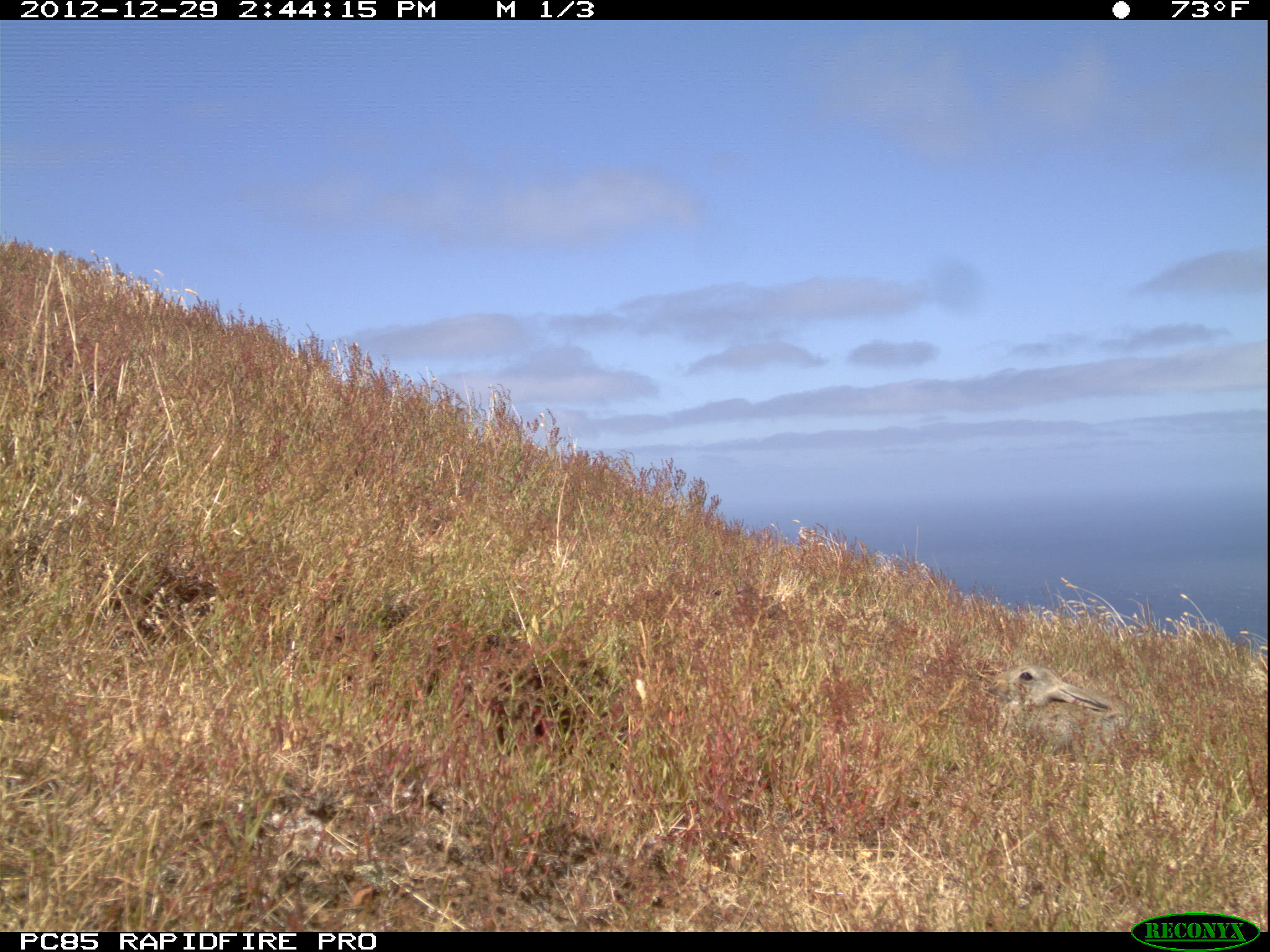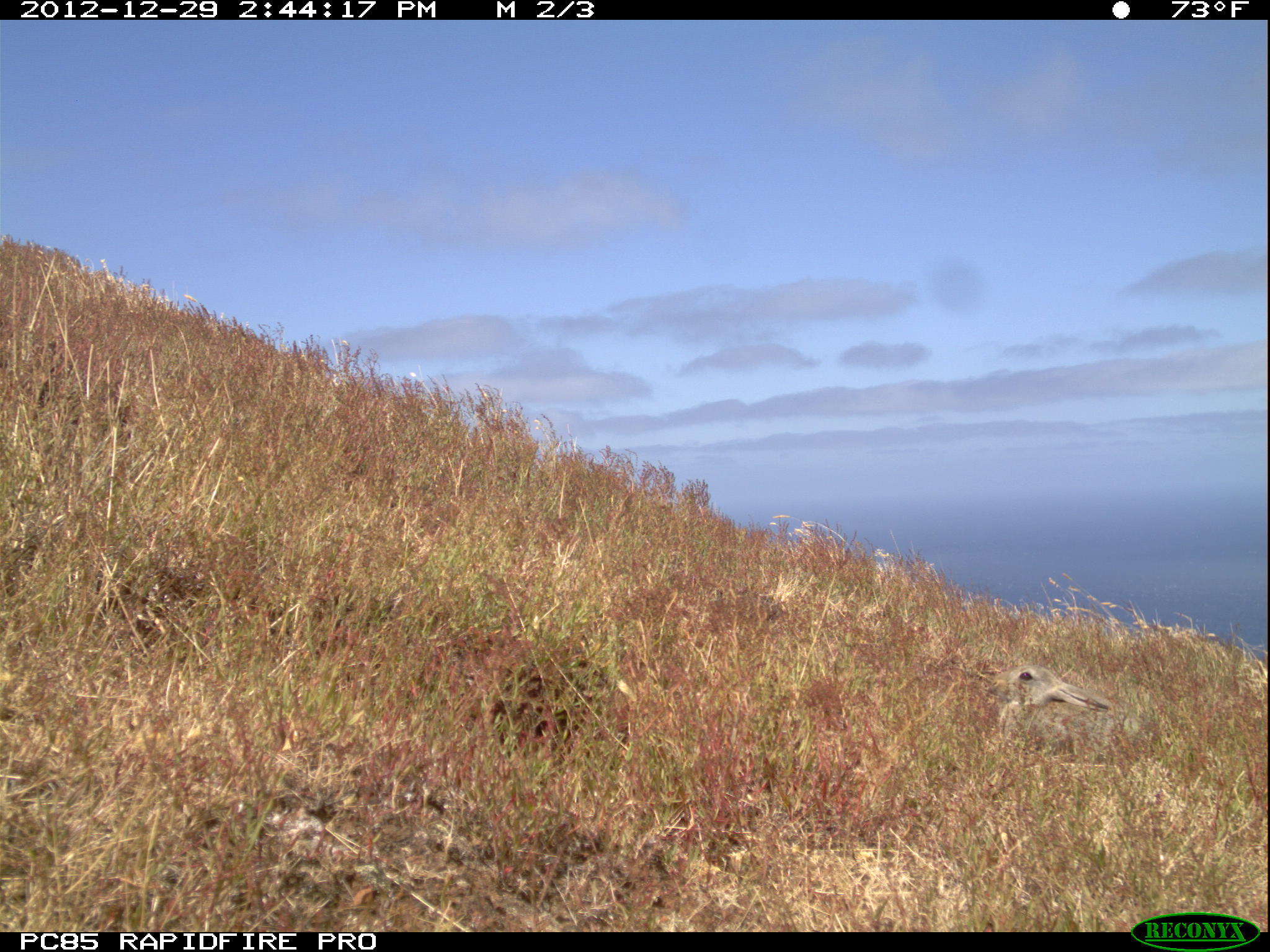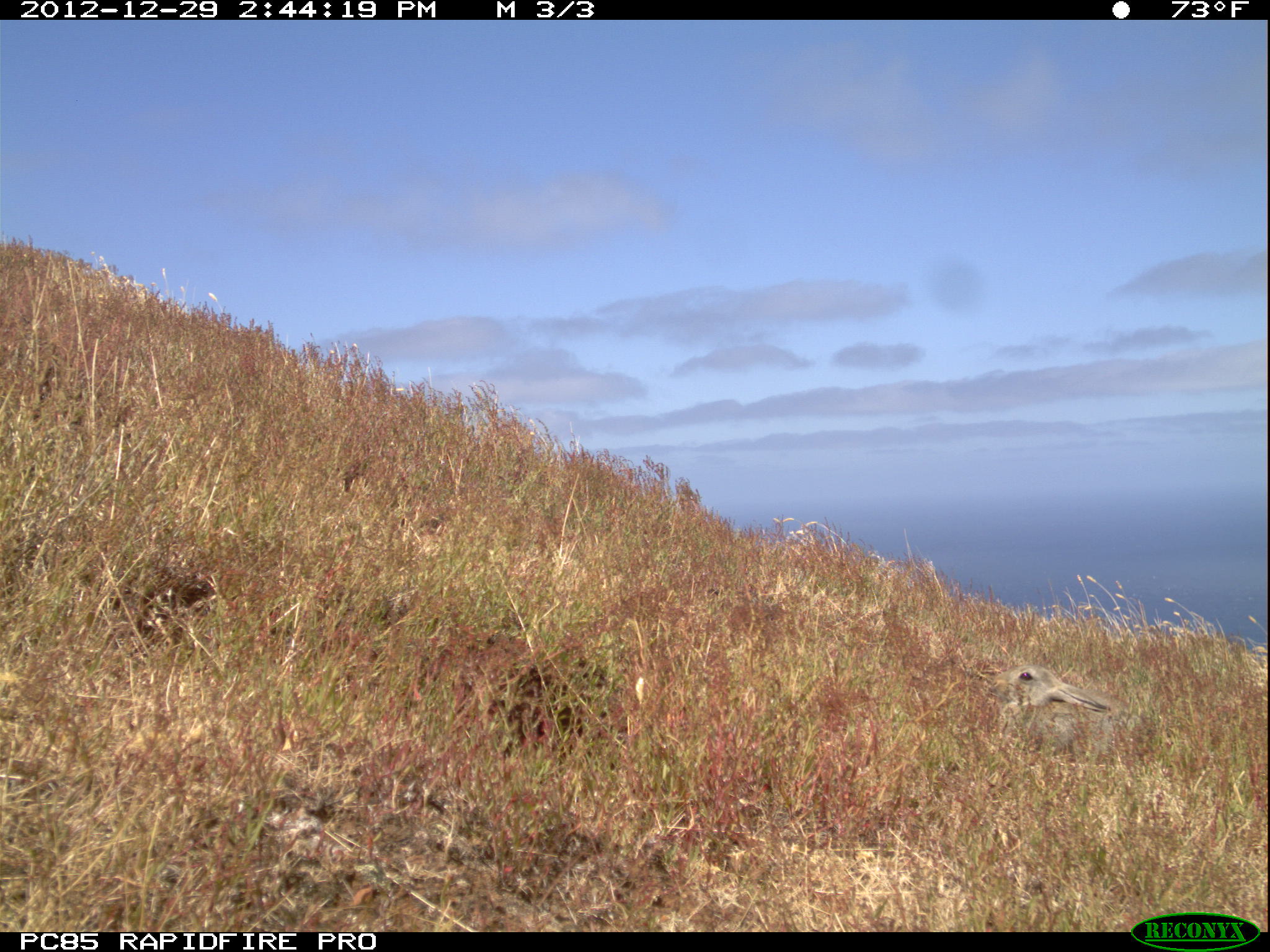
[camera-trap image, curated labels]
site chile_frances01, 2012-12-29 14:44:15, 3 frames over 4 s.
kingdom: Animalia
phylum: Chordata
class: Mammalia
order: Lagomorpha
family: Leporidae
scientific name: Leporidae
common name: rabbits and hares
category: rabbit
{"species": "rabbit (rabbits and hares) (Leporidae)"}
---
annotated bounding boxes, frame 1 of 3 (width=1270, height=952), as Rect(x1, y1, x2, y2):
rabbit: Rect(1002, 659, 1129, 760)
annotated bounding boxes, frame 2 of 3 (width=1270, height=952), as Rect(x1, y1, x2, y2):
rabbit: Rect(988, 658, 1125, 755)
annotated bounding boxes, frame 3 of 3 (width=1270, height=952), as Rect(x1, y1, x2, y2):
rabbit: Rect(990, 658, 1122, 754)